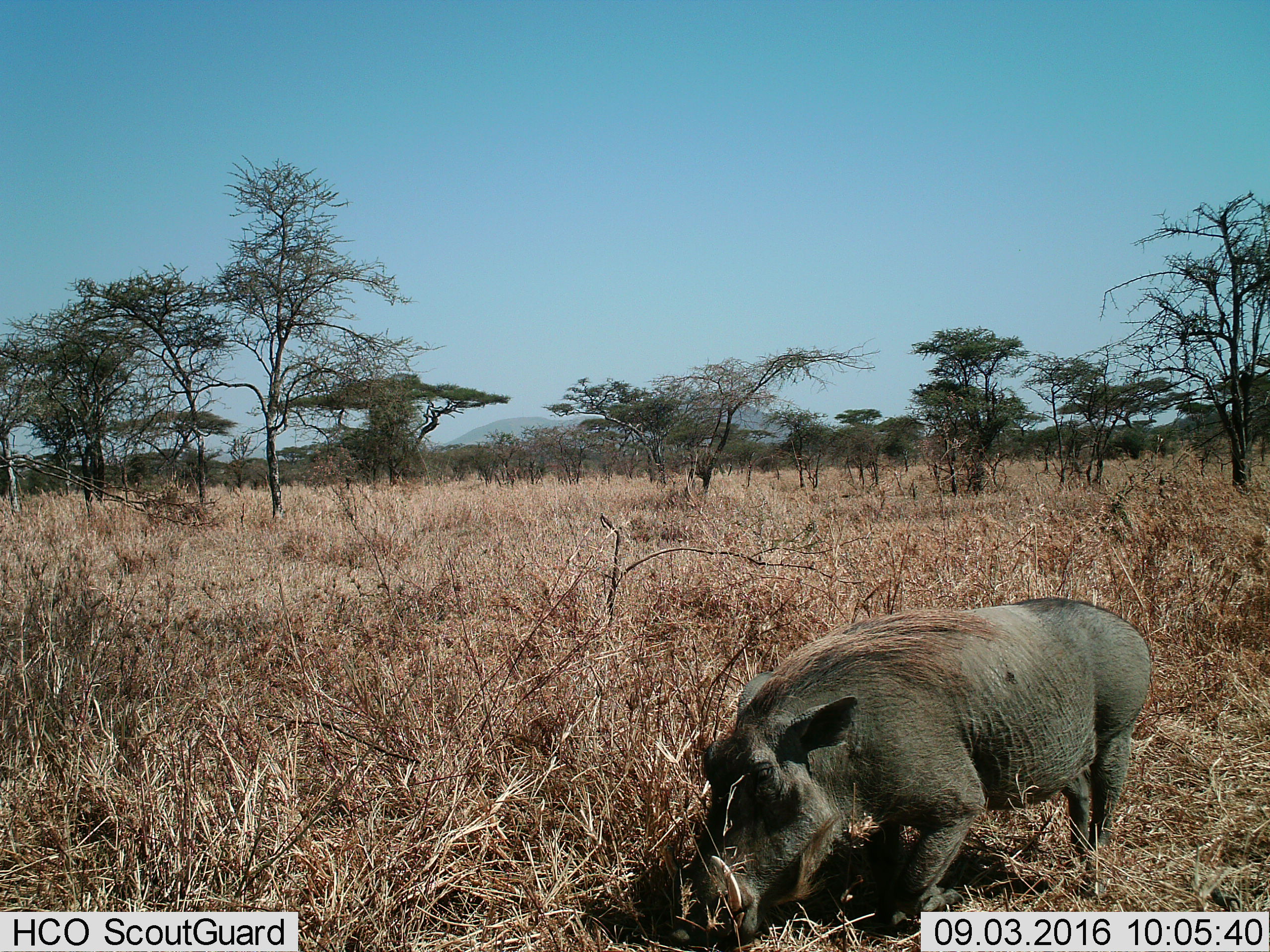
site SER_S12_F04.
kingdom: Animalia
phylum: Chordata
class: Mammalia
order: Artiodactyla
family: Suidae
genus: Phacochoerus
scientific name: Phacochoerus africanus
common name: warthog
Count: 1.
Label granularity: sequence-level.